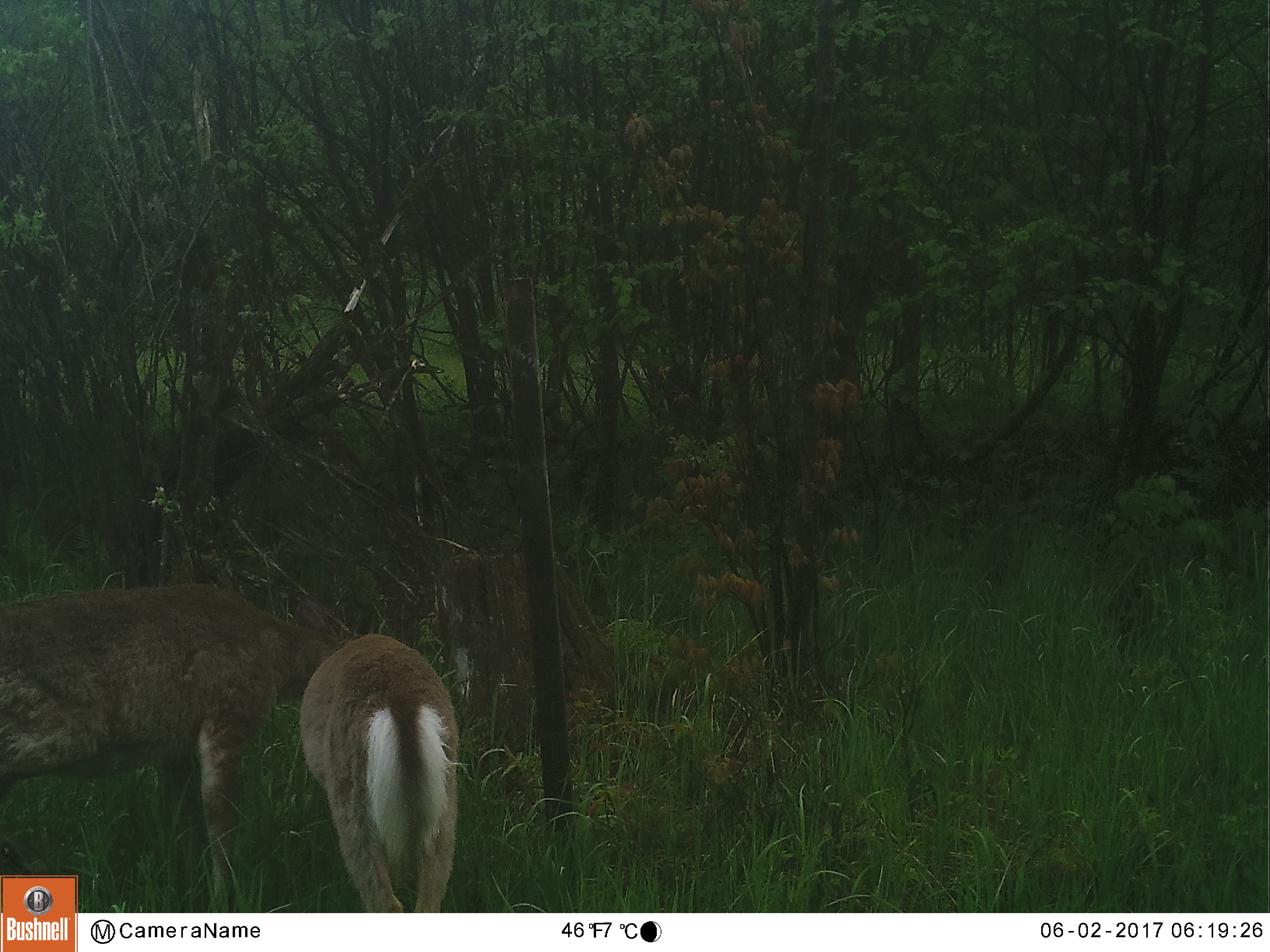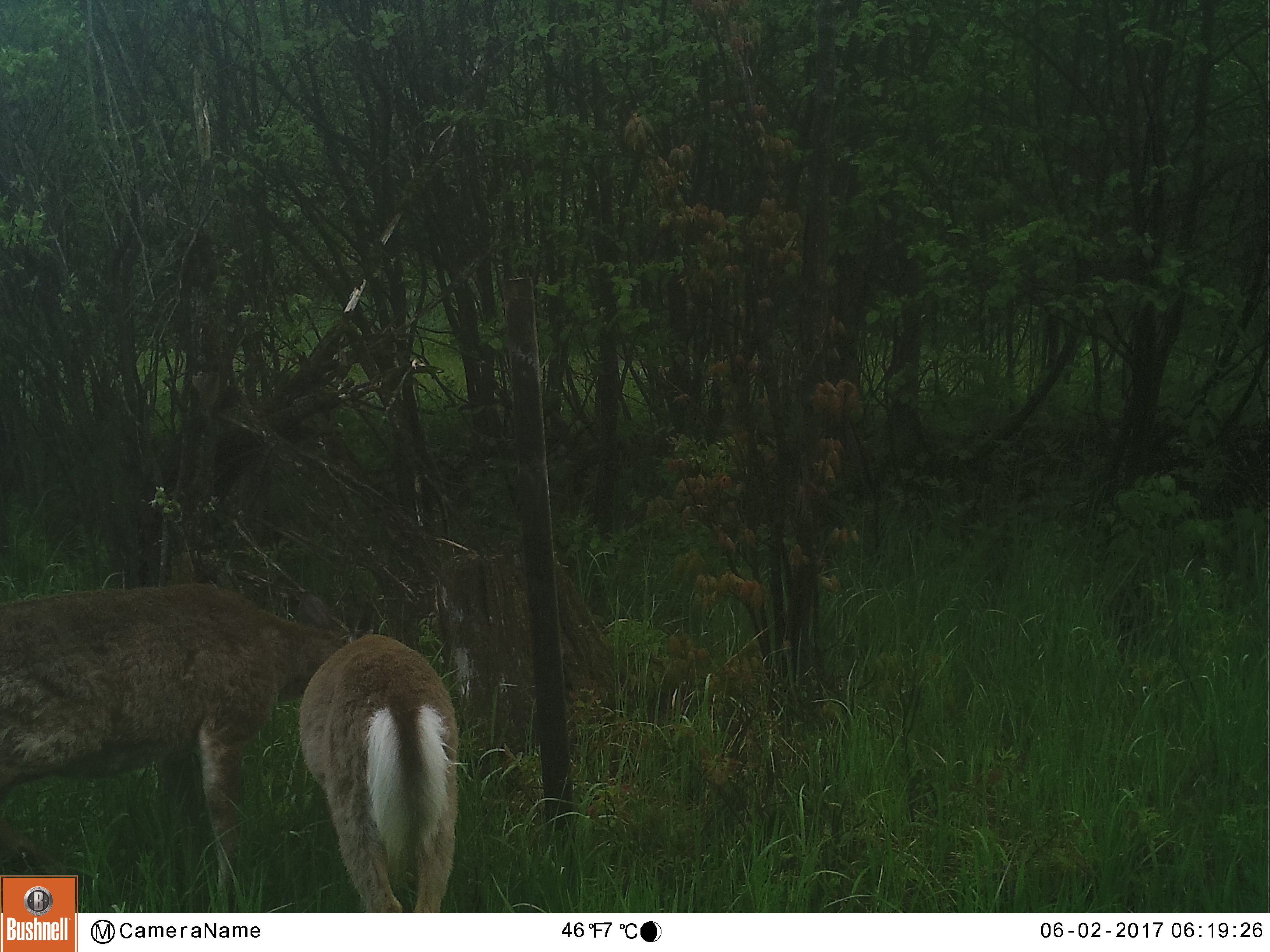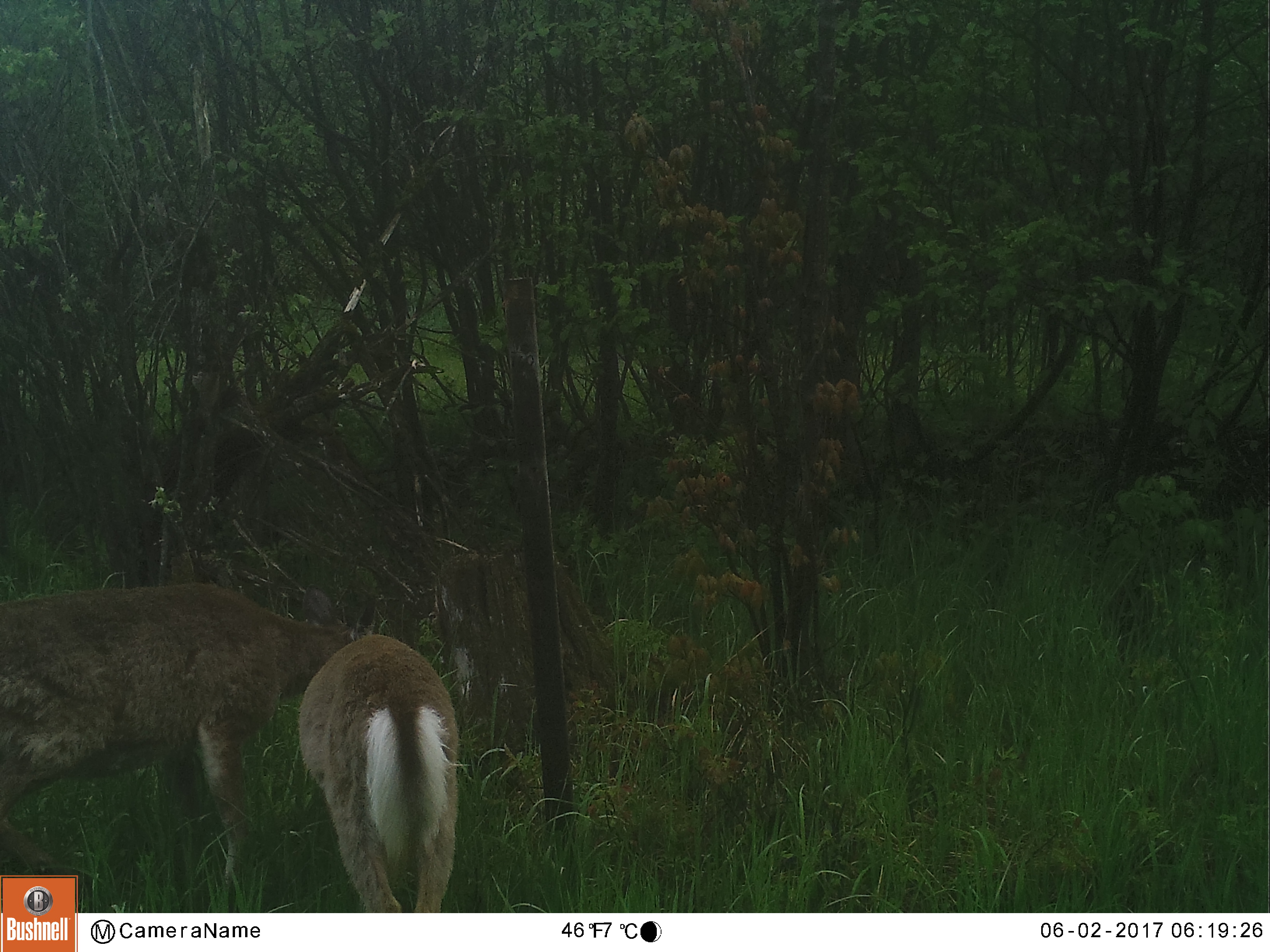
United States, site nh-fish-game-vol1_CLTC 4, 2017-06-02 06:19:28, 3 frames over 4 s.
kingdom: Animalia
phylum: Chordata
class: Mammalia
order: Artiodactyla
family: Cervidae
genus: Odocoileus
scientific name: Odocoileus virginianus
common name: white-tailed deer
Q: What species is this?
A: White-tailed deer (Odocoileus virginianus).